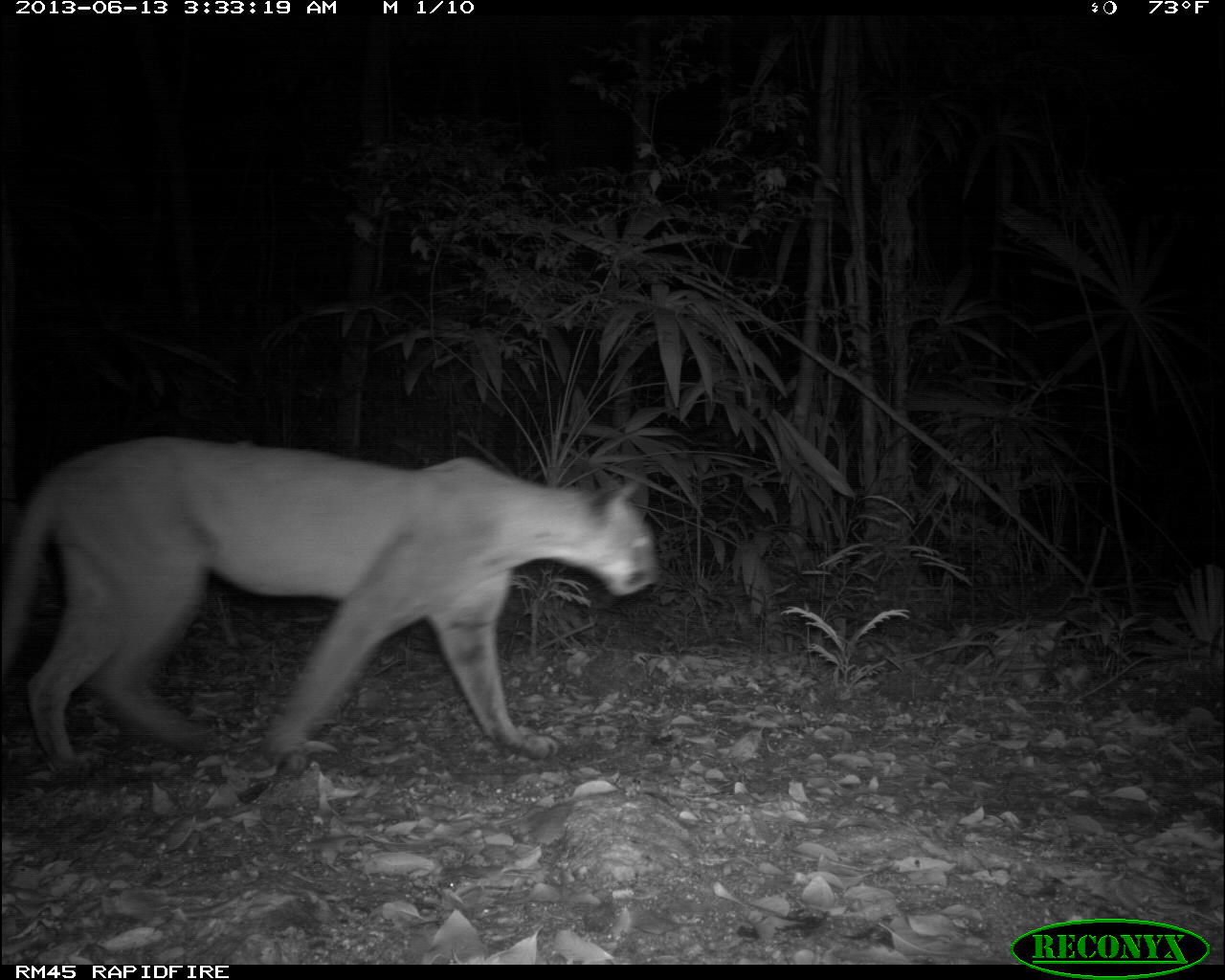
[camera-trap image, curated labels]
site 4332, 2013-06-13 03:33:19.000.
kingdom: Animalia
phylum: Chordata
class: Mammalia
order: Carnivora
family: Felidae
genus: Puma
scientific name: Puma concolor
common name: mountain lion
Puma concolor (mountain lion), count 1, sex male.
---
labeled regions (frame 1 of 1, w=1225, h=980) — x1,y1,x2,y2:
puma concolor: 0,434,659,777